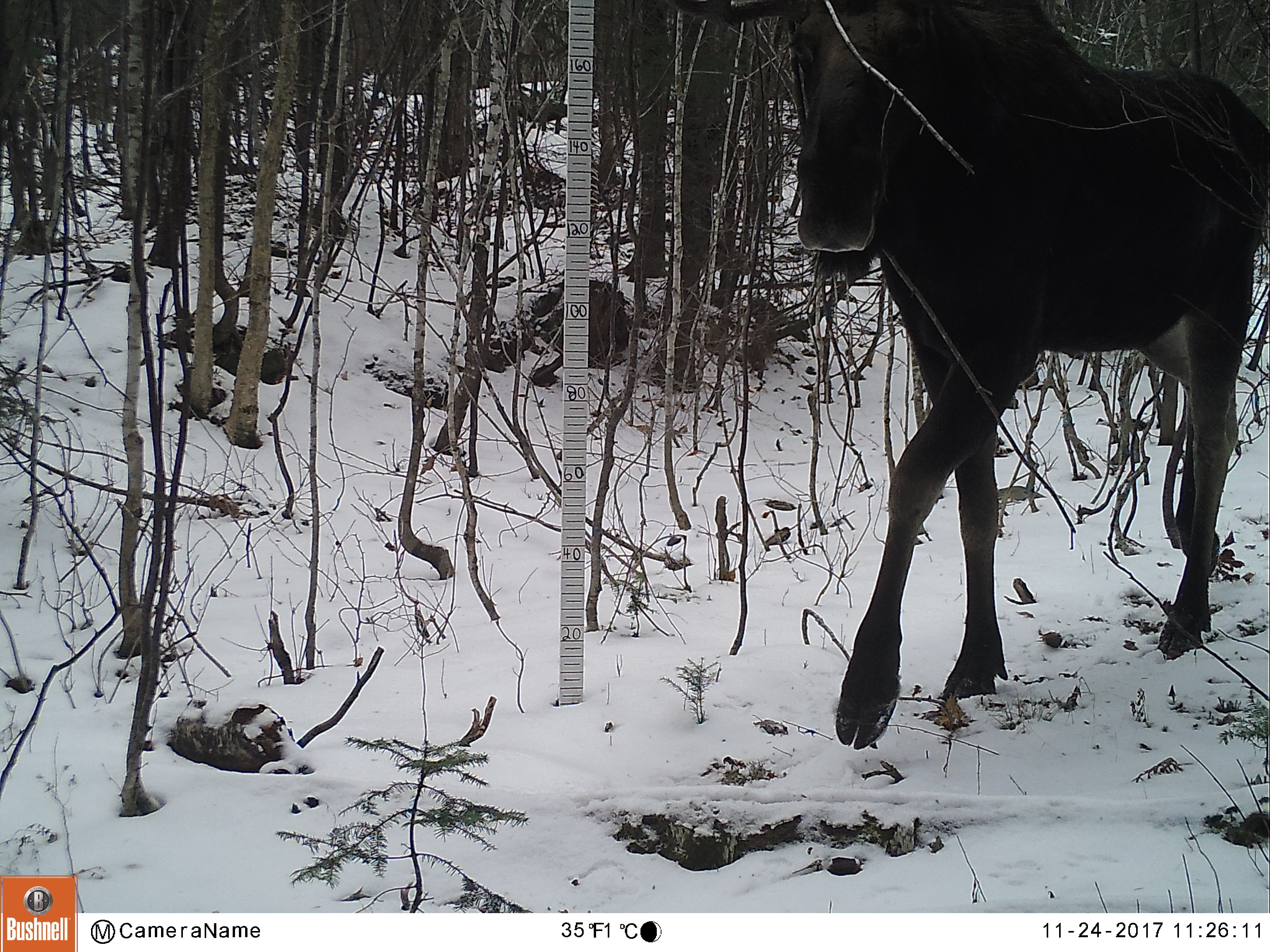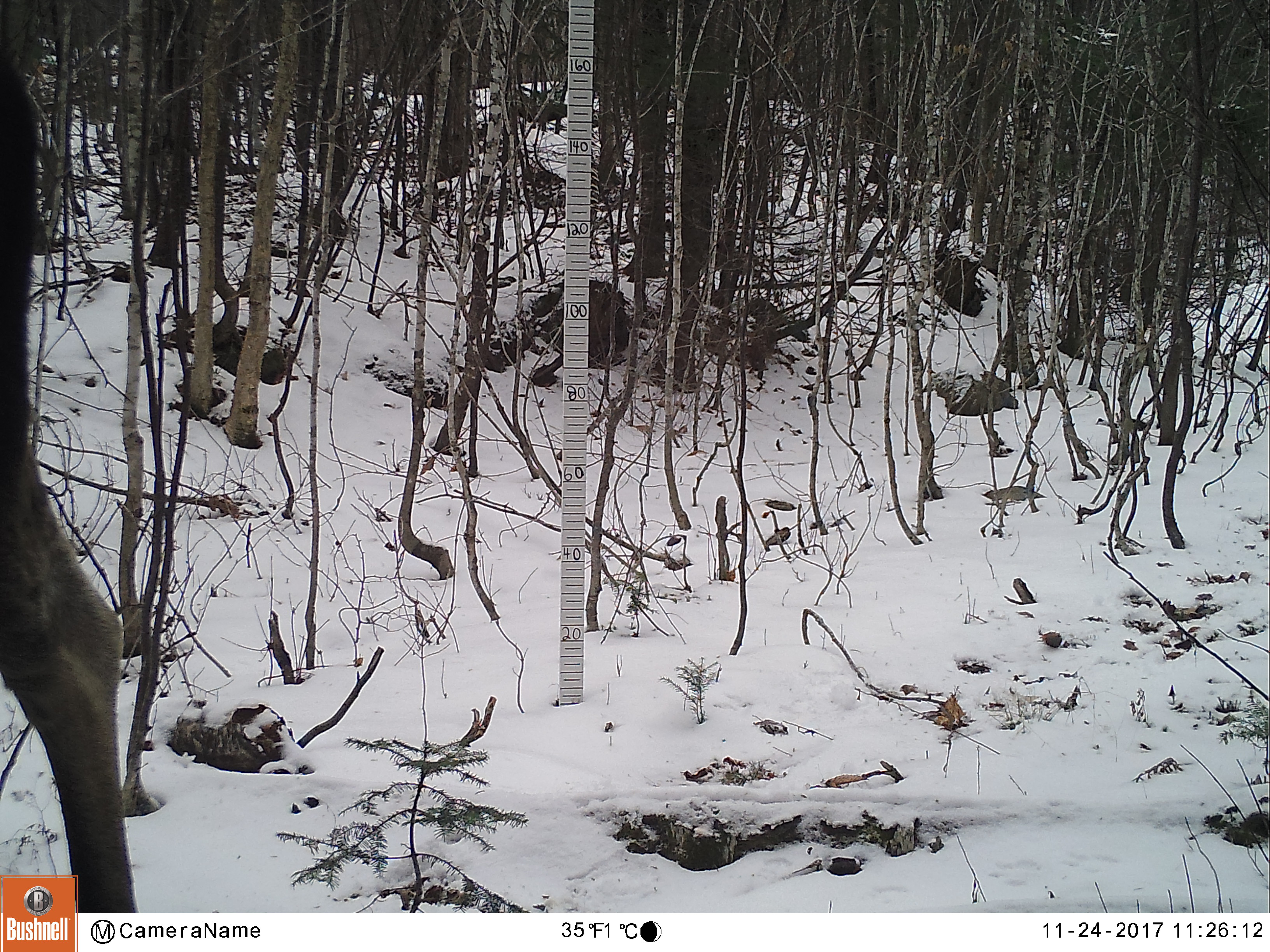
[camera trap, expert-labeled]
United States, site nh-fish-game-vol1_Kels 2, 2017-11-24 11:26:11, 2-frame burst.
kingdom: Animalia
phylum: Chordata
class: Mammalia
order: Artiodactyla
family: Cervidae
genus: Alces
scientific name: Alces alces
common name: moose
Moose (Alces alces).